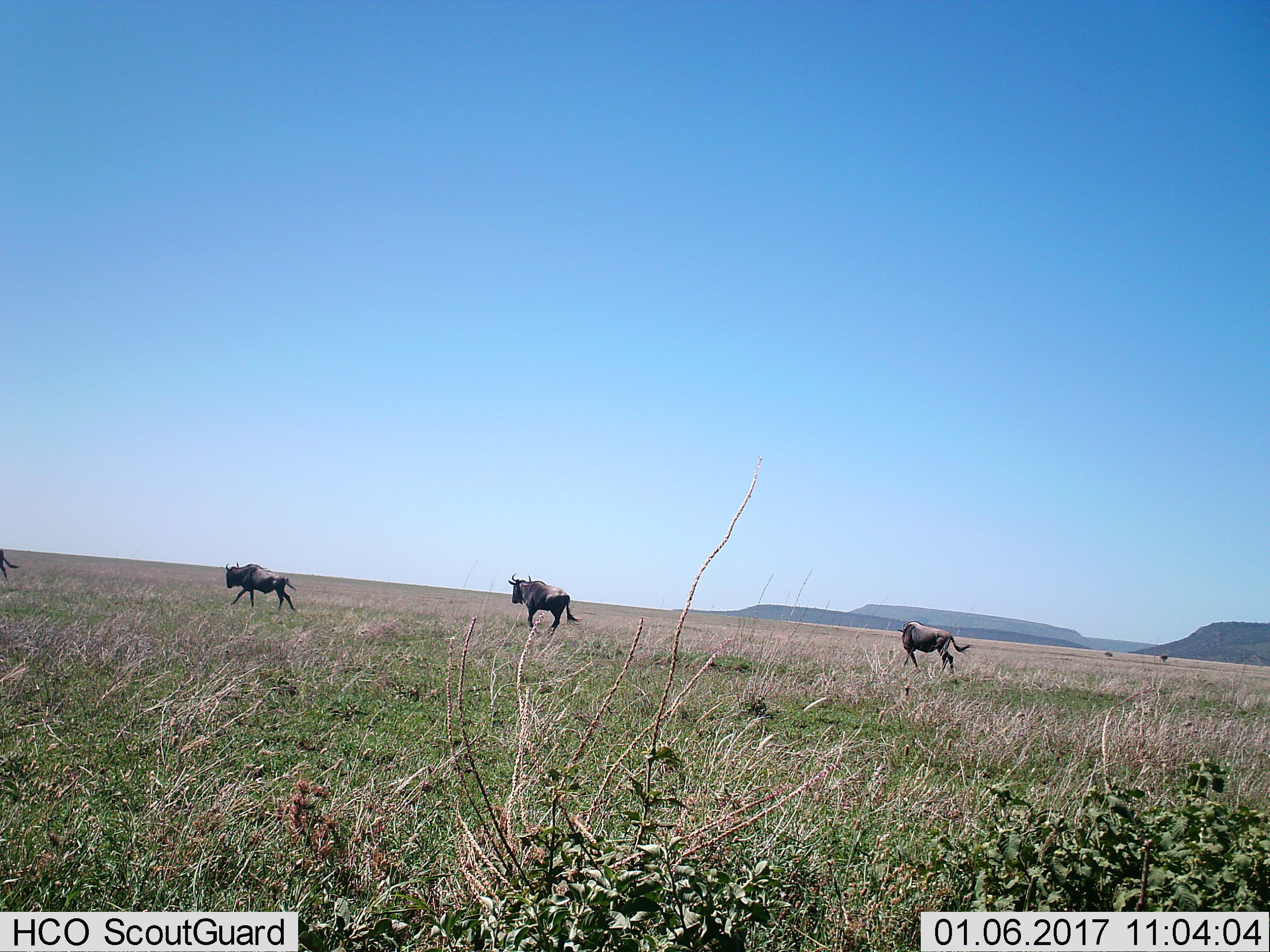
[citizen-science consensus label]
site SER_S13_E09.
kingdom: Animalia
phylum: Chordata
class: Mammalia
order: Artiodactyla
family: Bovidae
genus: Connochaetes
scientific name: Connochaetes taurinus taurinus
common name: blue wildebeest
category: wildebeestblue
Wildebeestblue (blue wildebeest) (Connochaetes taurinus taurinus), count 4. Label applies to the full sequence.